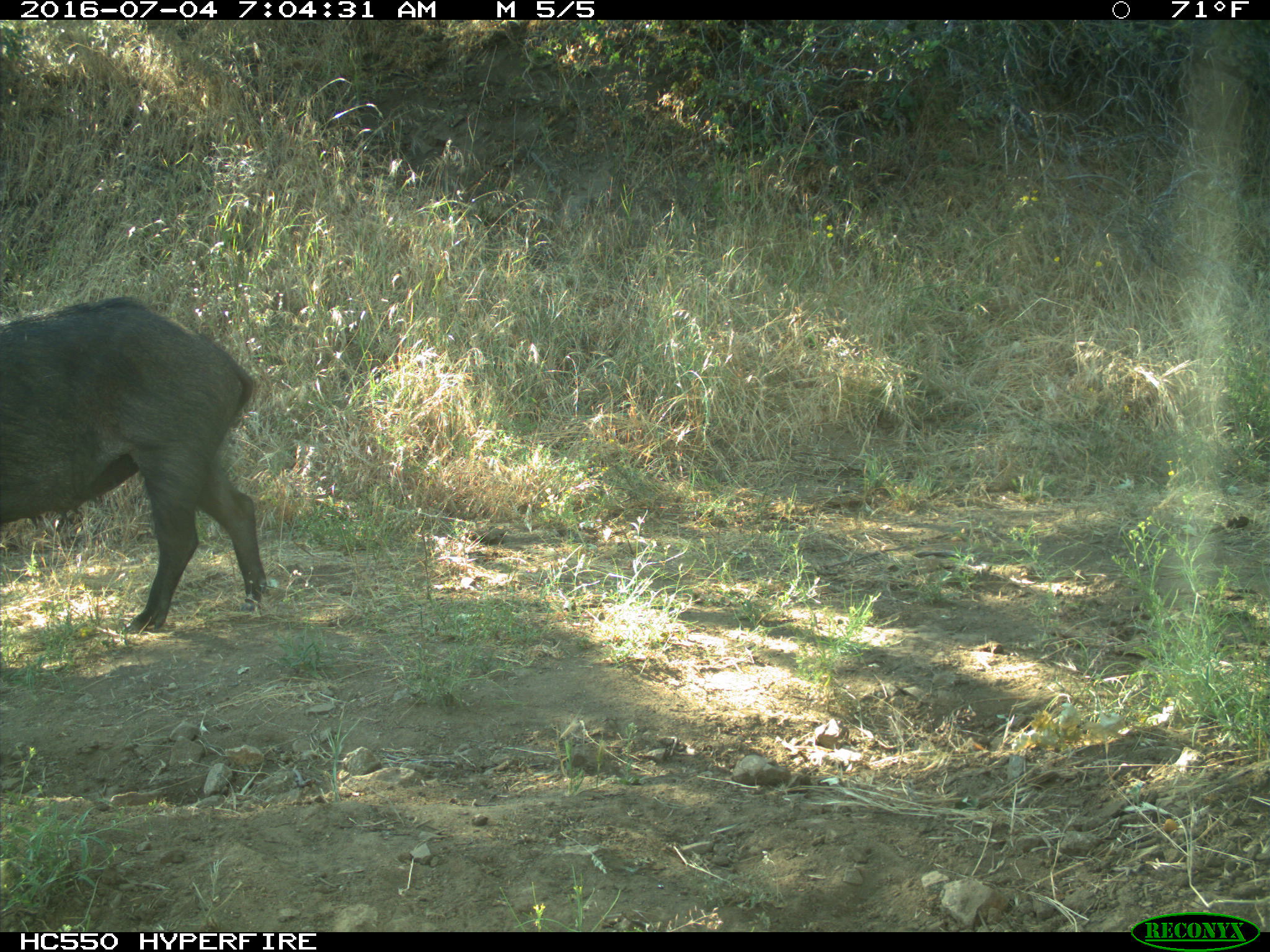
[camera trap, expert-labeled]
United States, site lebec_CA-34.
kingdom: Animalia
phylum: Chordata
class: Mammalia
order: Artiodactyla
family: Suidae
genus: Sus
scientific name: Sus scrofa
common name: wild boar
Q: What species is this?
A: Sus scrofa (wild boar).